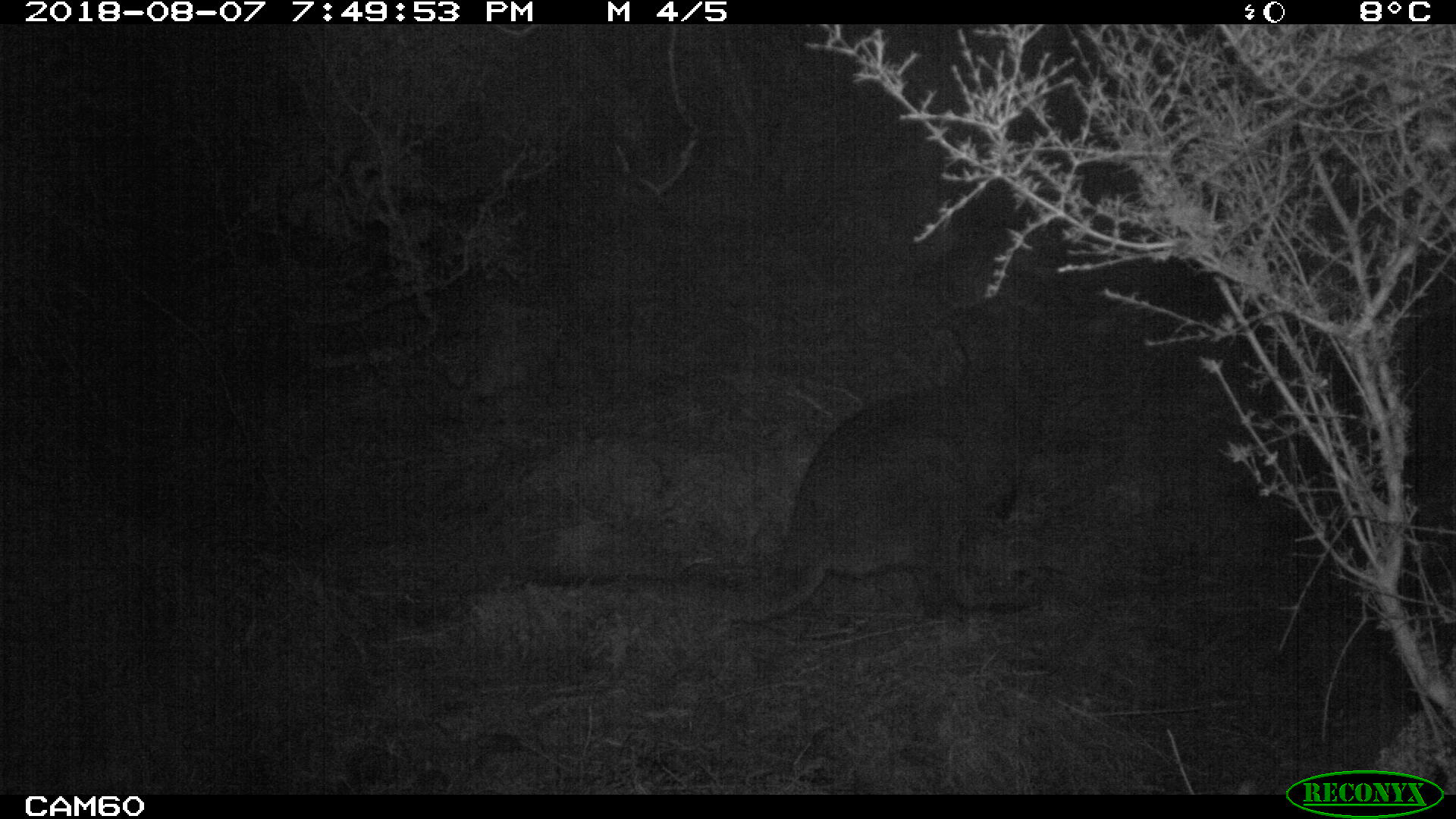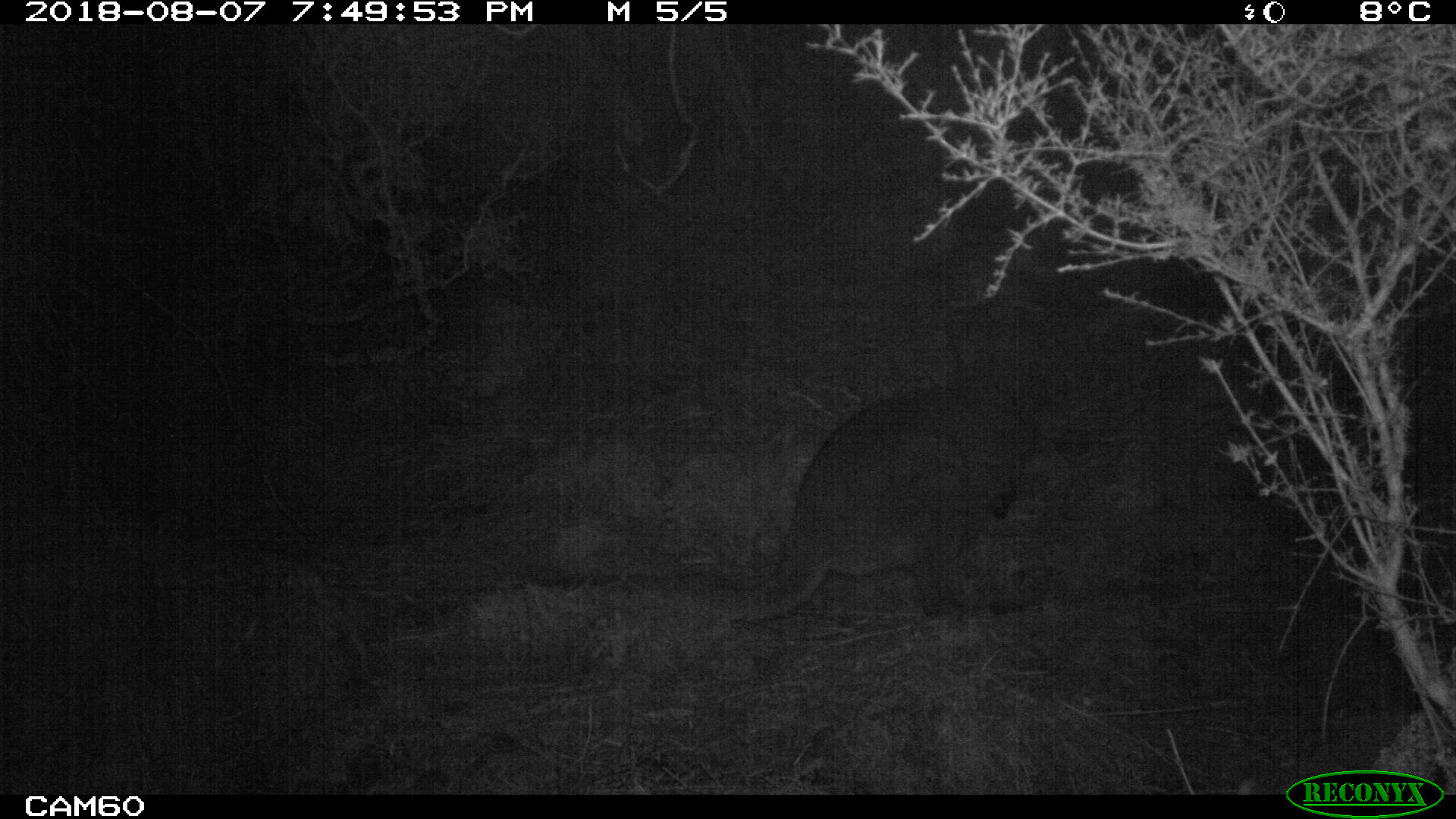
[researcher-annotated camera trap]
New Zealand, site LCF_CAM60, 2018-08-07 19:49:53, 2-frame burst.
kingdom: Animalia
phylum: Chordata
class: Mammalia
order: Diprotodontia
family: Macropodidae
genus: Notamacropus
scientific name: Notamacropus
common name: wallaby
Wallaby (Notamacropus).